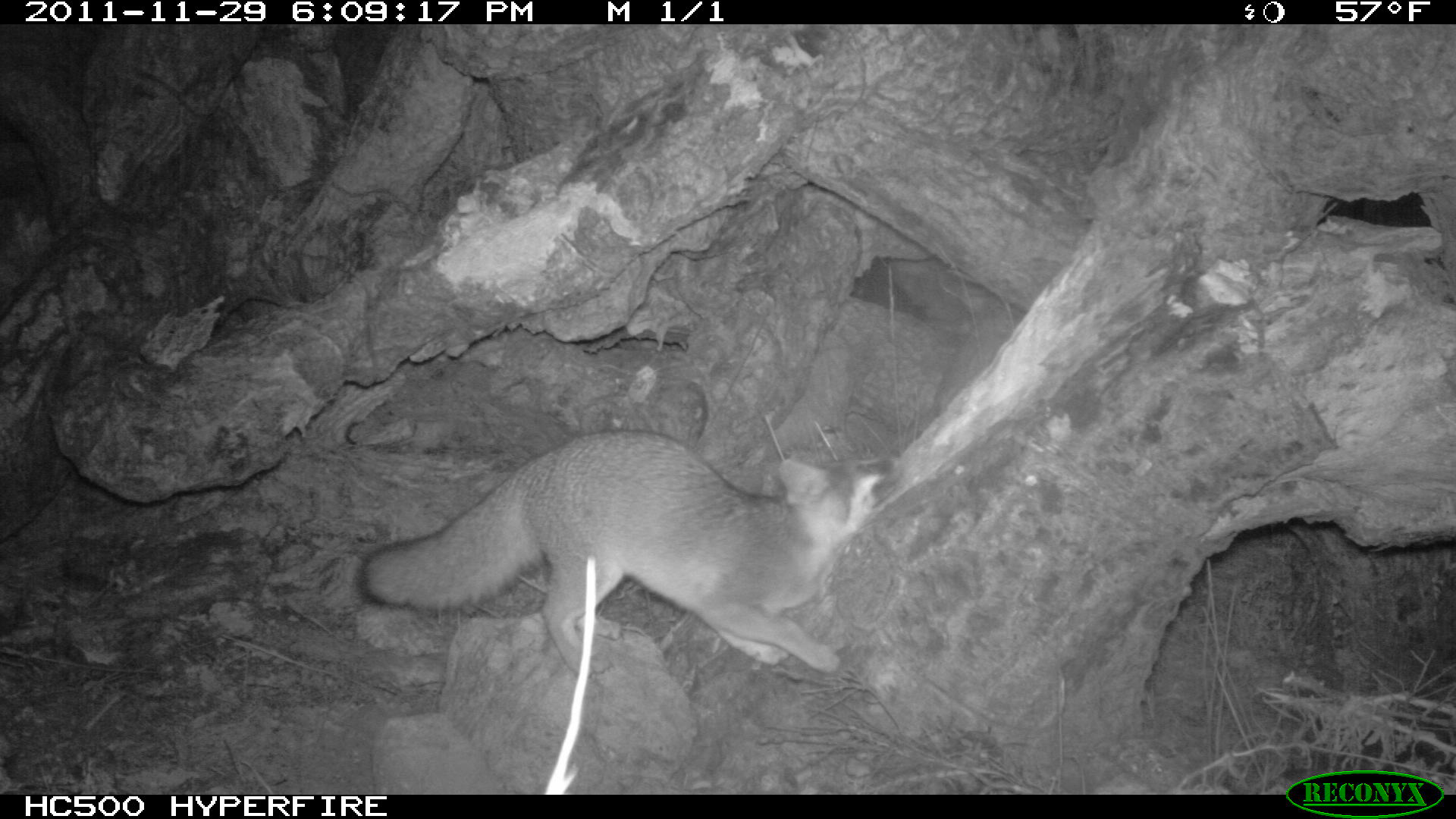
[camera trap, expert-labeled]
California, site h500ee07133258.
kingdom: Animalia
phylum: Chordata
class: Mammalia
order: Carnivora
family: Canidae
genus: Urocyon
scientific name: Urocyon littoralis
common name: island fox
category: fox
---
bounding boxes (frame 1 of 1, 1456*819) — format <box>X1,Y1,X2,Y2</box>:
fox: <box>356,428,911,677</box>